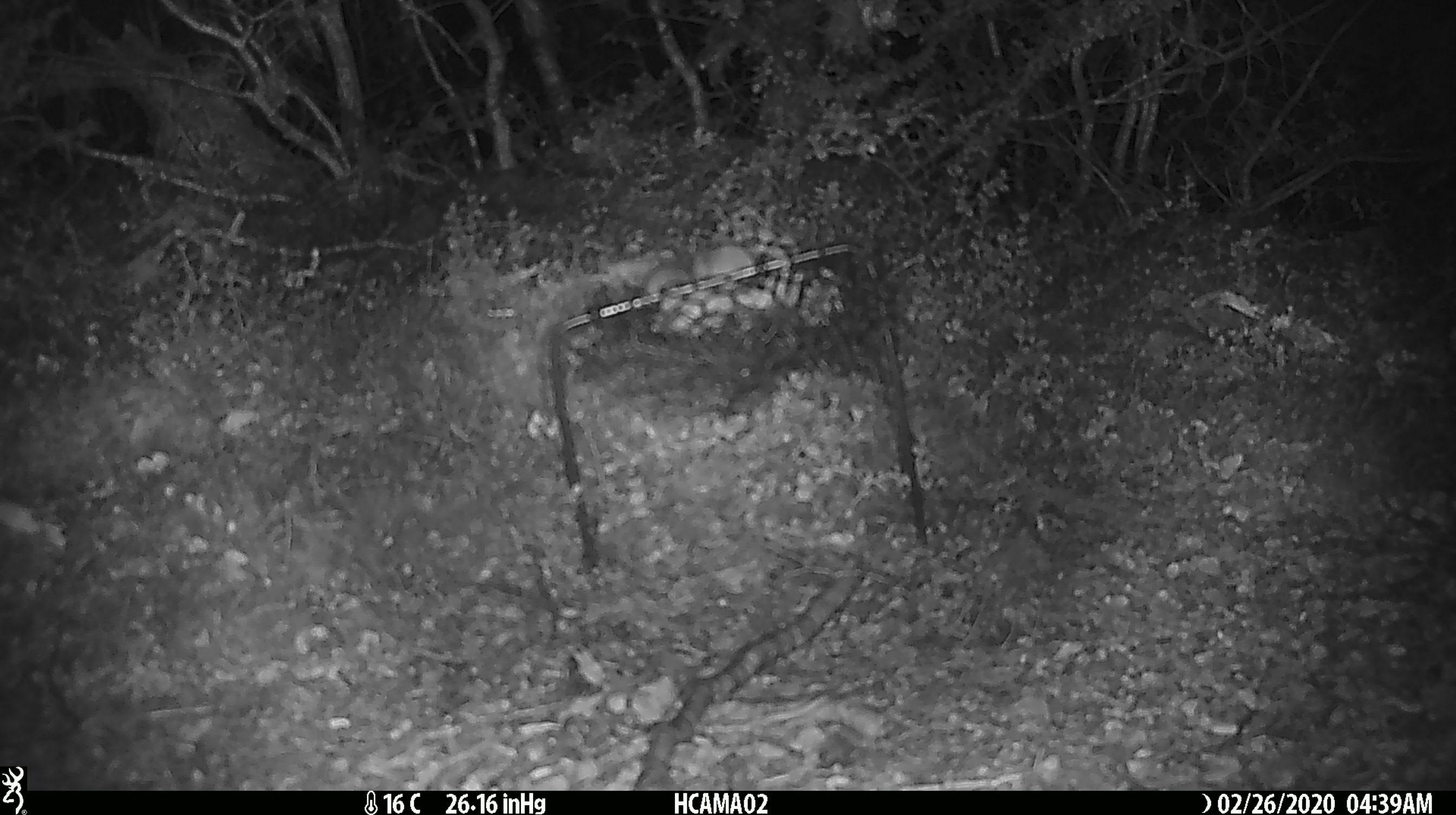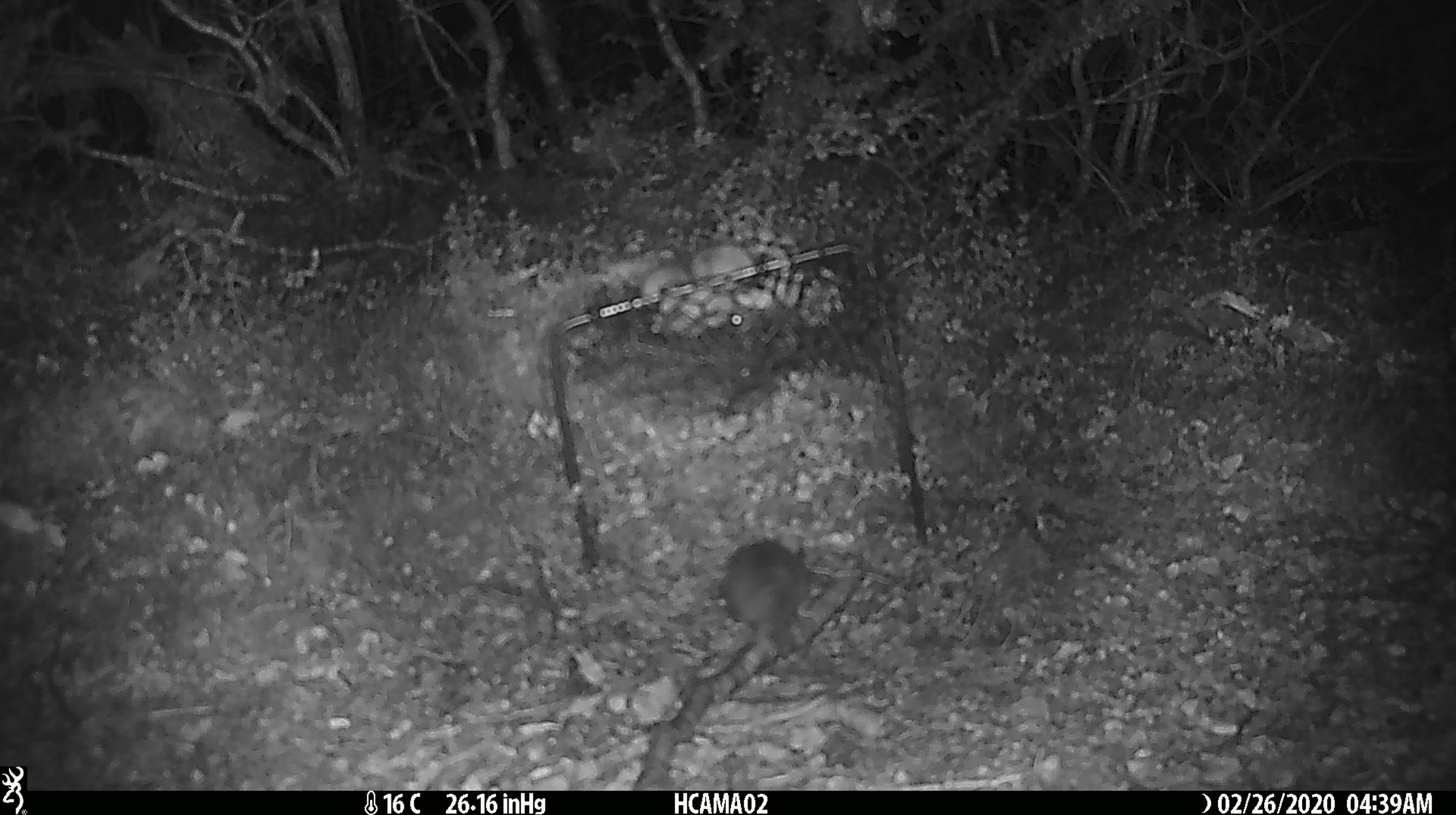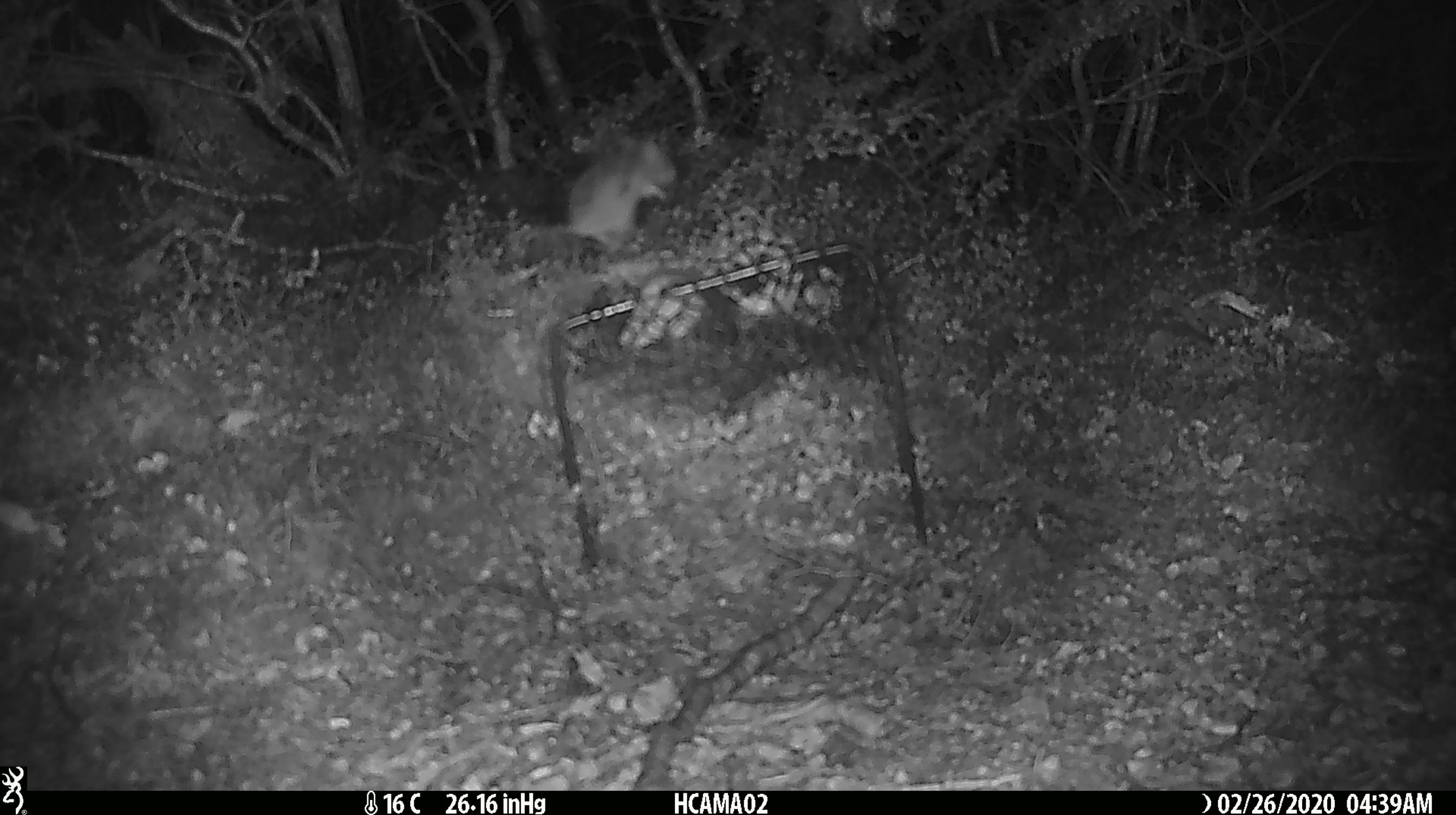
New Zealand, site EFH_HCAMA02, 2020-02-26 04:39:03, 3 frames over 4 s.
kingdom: Animalia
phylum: Chordata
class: Mammalia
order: Rodentia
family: Muridae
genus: Mus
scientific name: Mus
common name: mouse